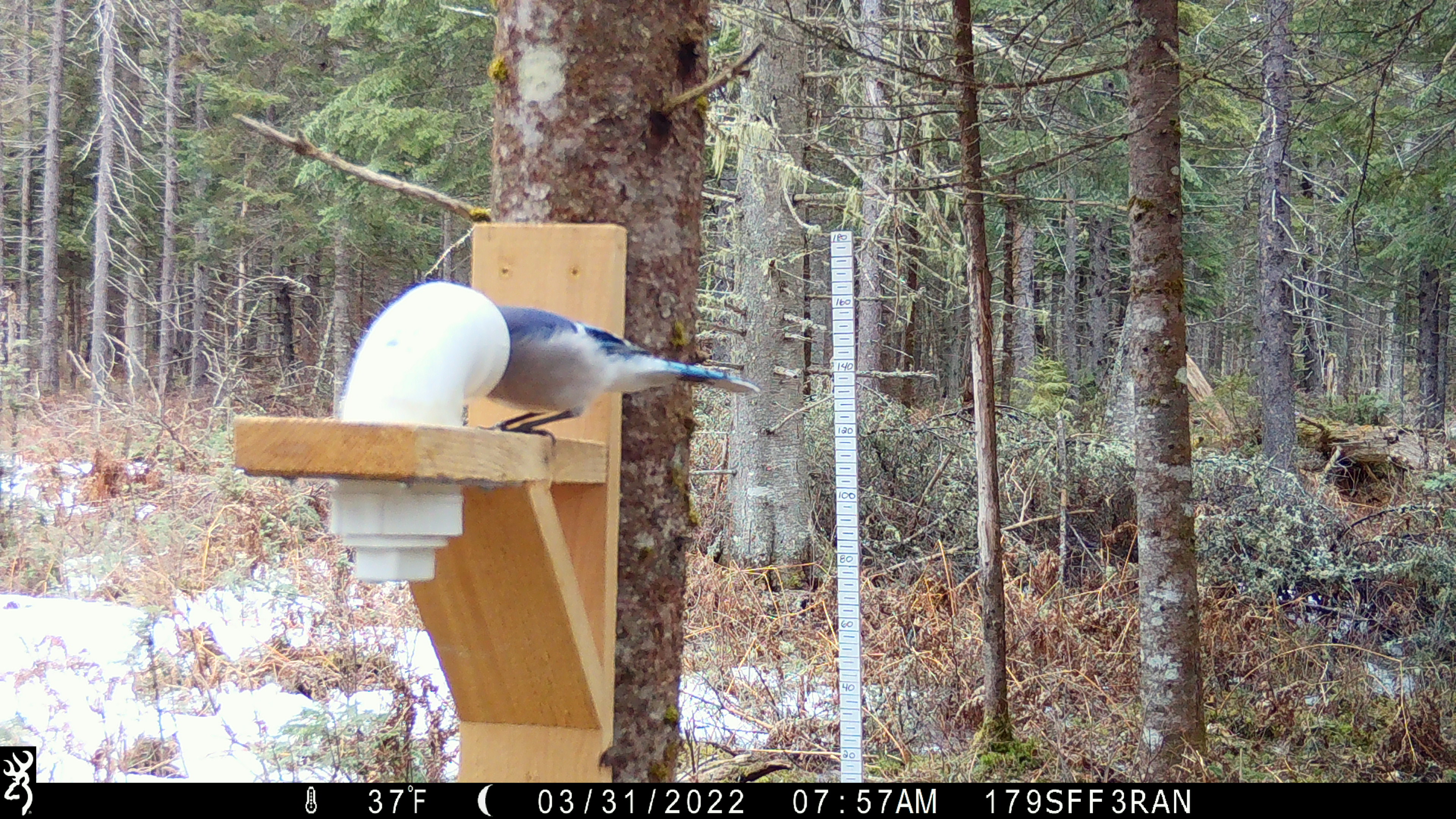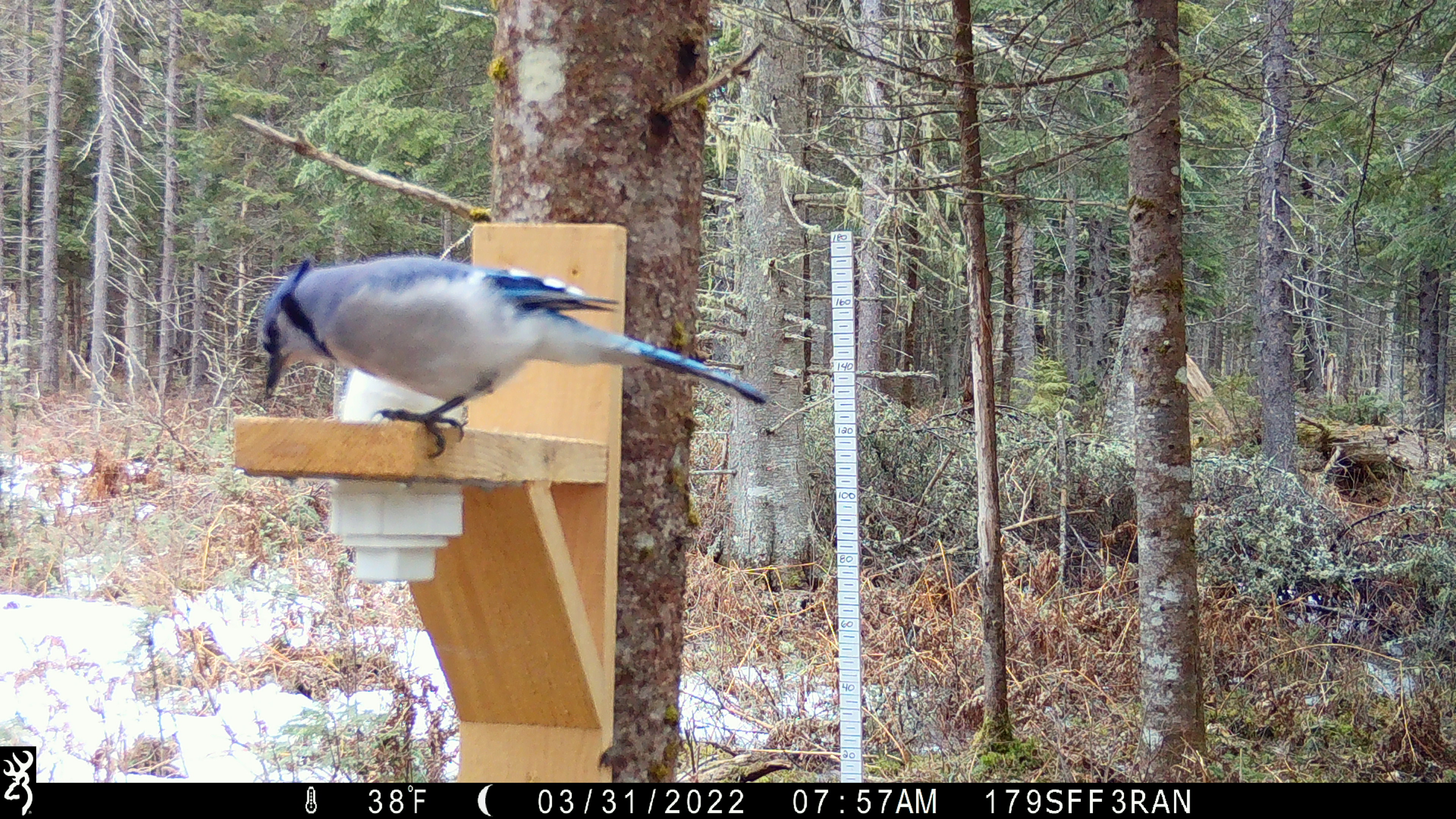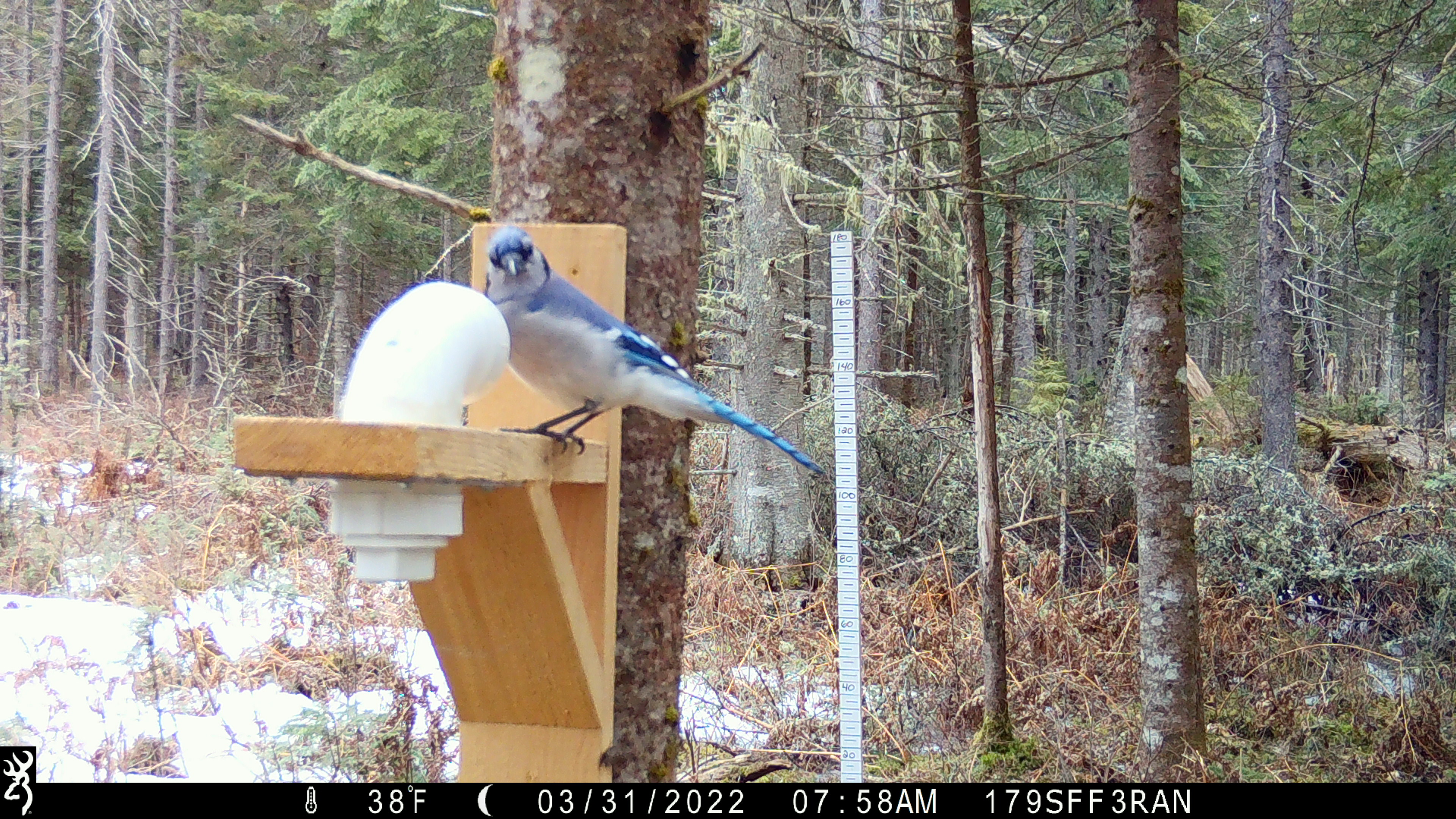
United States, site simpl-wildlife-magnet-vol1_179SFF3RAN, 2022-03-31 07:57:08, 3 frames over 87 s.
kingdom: Animalia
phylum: Chordata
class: Aves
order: Passeriformes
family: Corvidae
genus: Cyanocitta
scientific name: Cyanocitta cristata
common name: blue jay